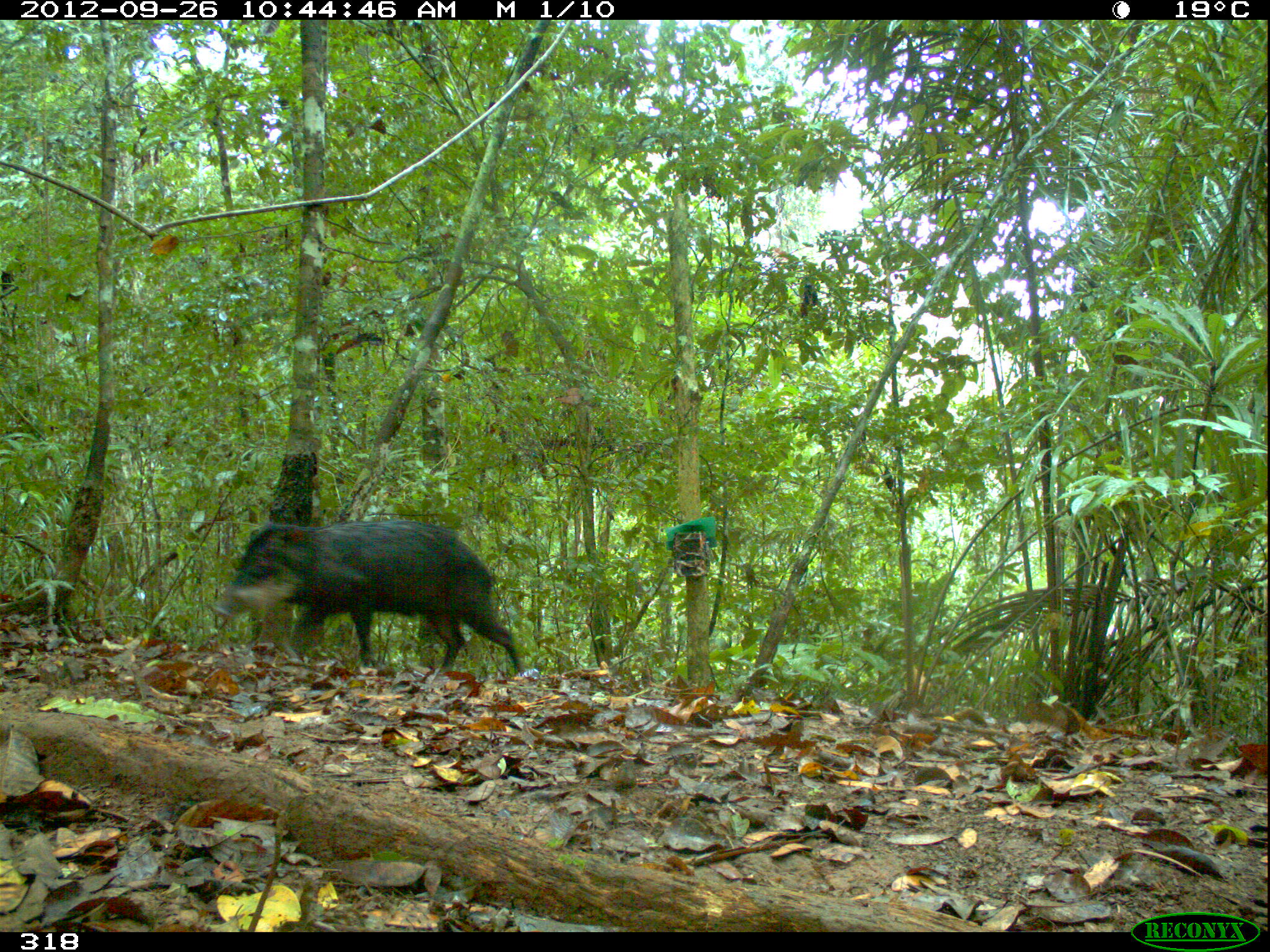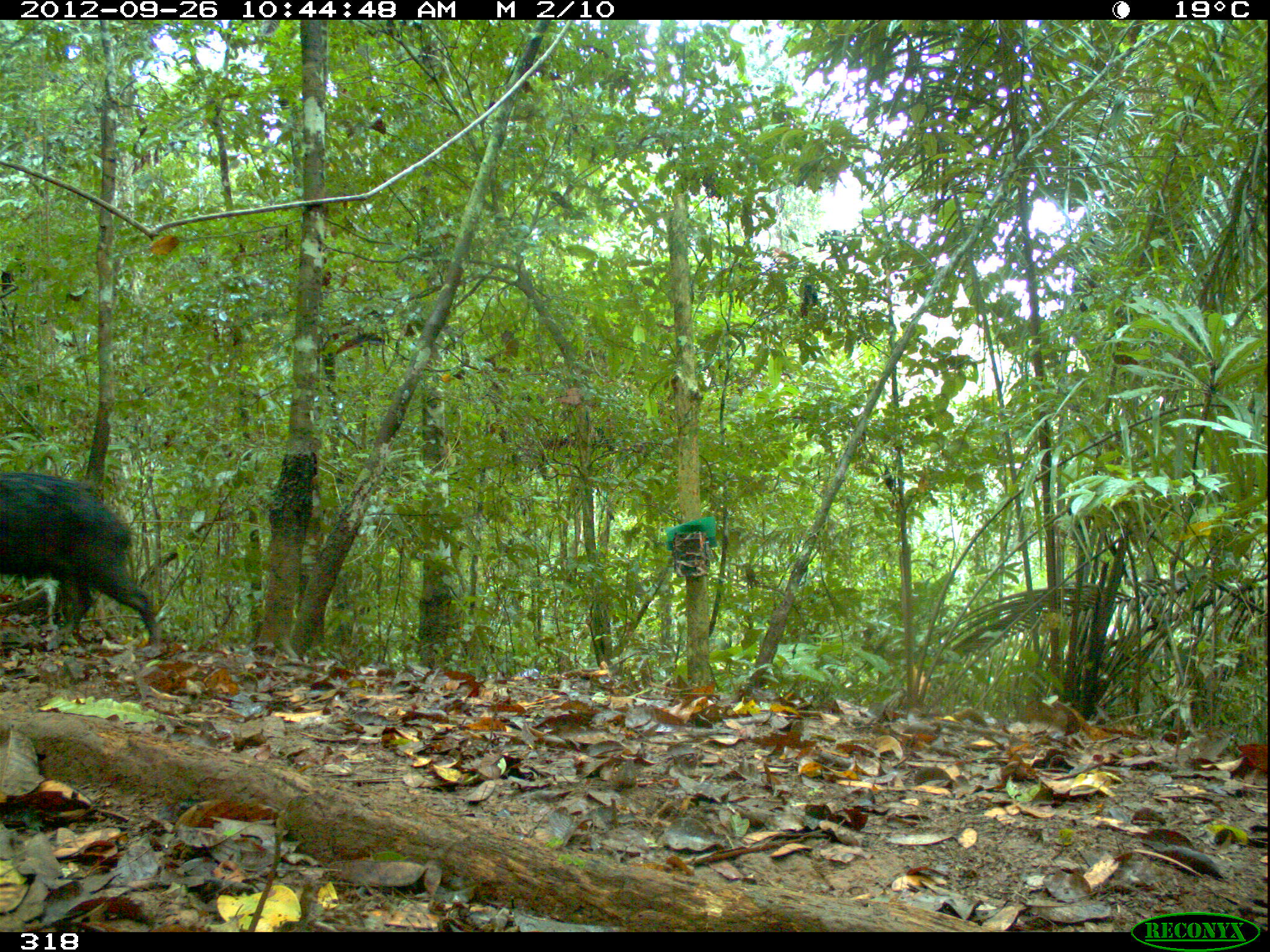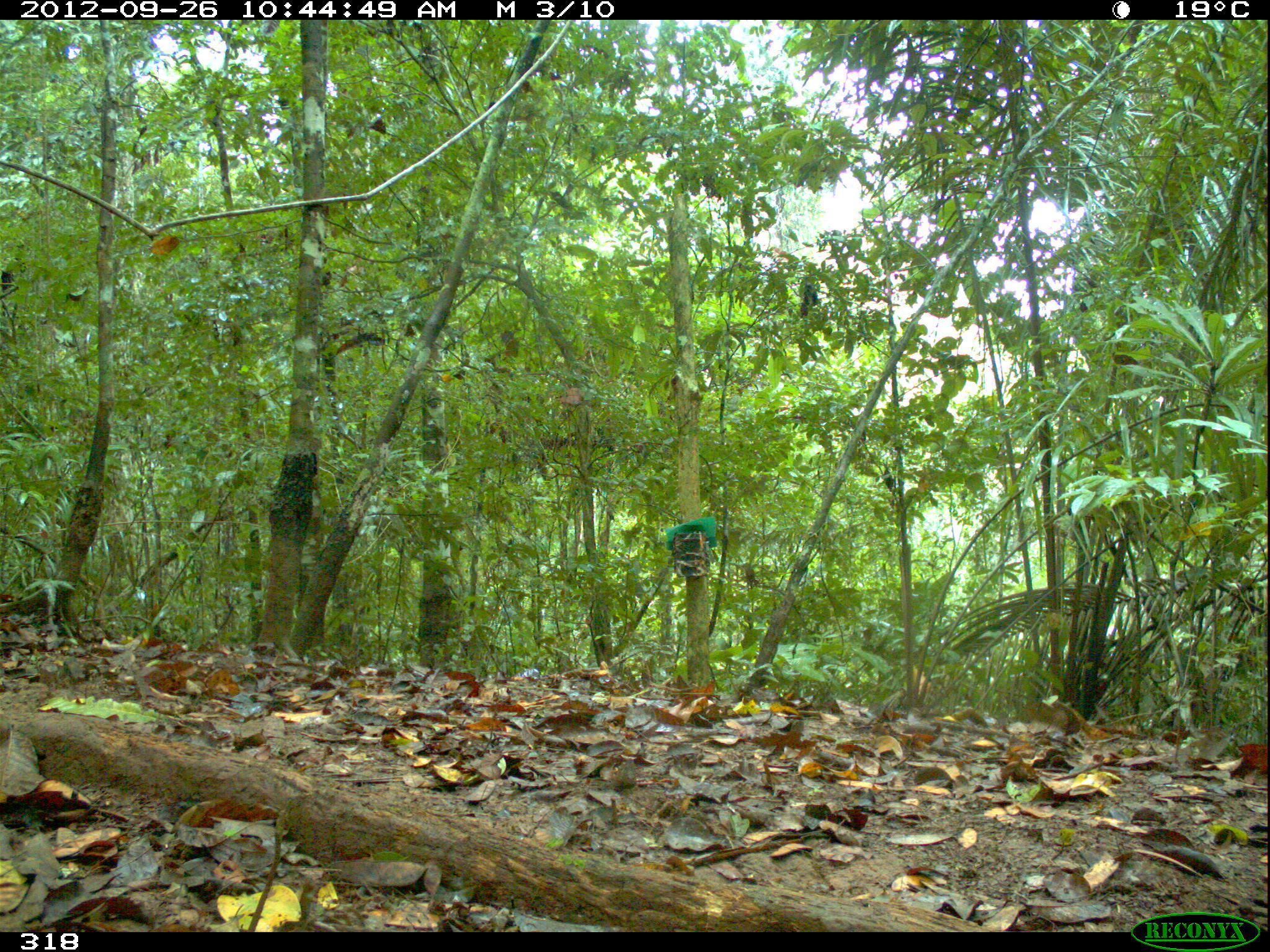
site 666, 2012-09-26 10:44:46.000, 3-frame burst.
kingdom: Animalia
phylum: Chordata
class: Mammalia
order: Artiodactyla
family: Tayassuidae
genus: Tayassu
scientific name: Tayassu pecari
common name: white-lipped peccary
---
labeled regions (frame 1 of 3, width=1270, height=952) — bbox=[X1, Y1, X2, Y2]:
tayassu pecari: bbox=[207, 518, 521, 672]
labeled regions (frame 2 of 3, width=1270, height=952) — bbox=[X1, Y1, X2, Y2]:
tayassu pecari: bbox=[0, 471, 161, 658]